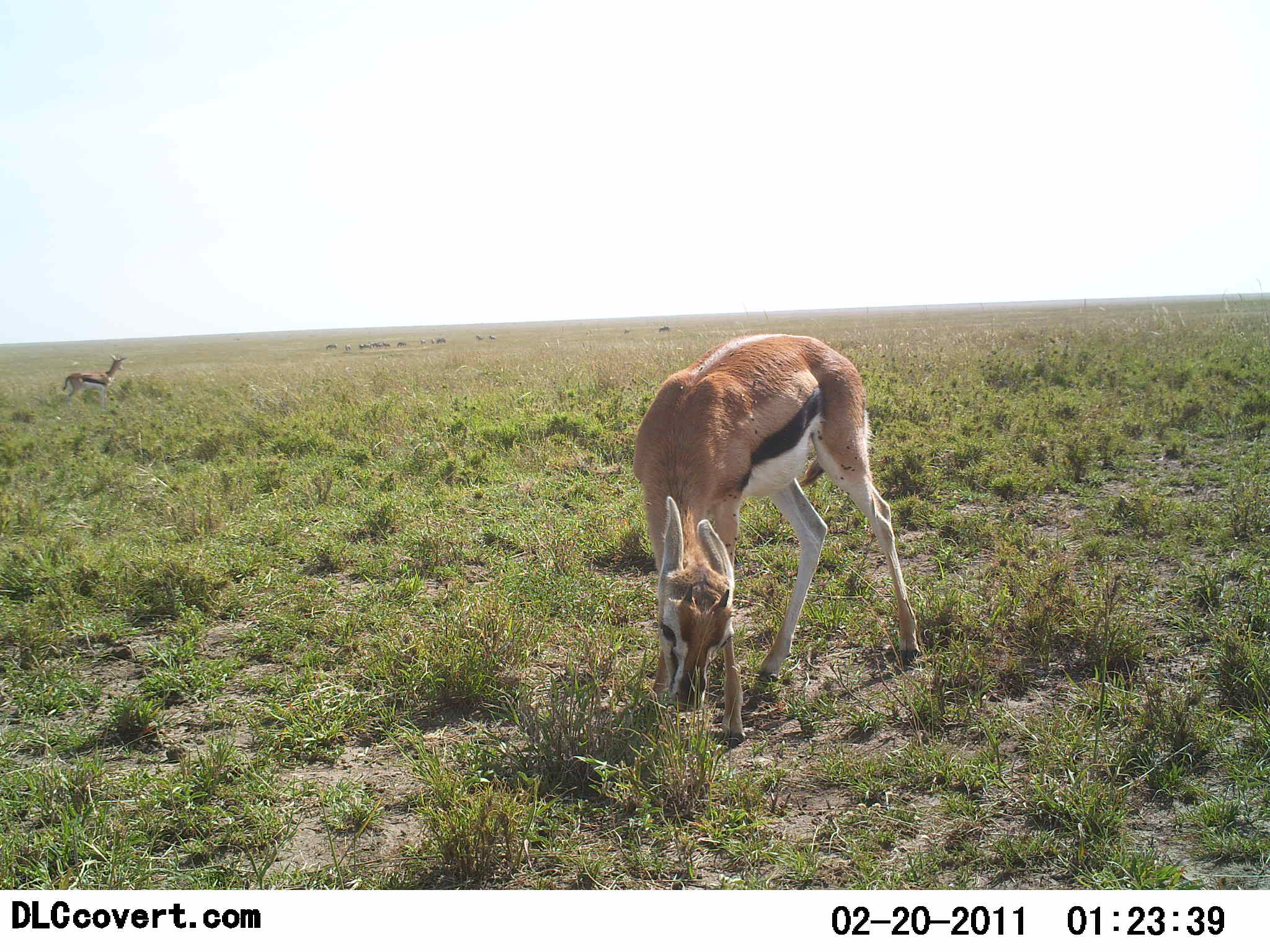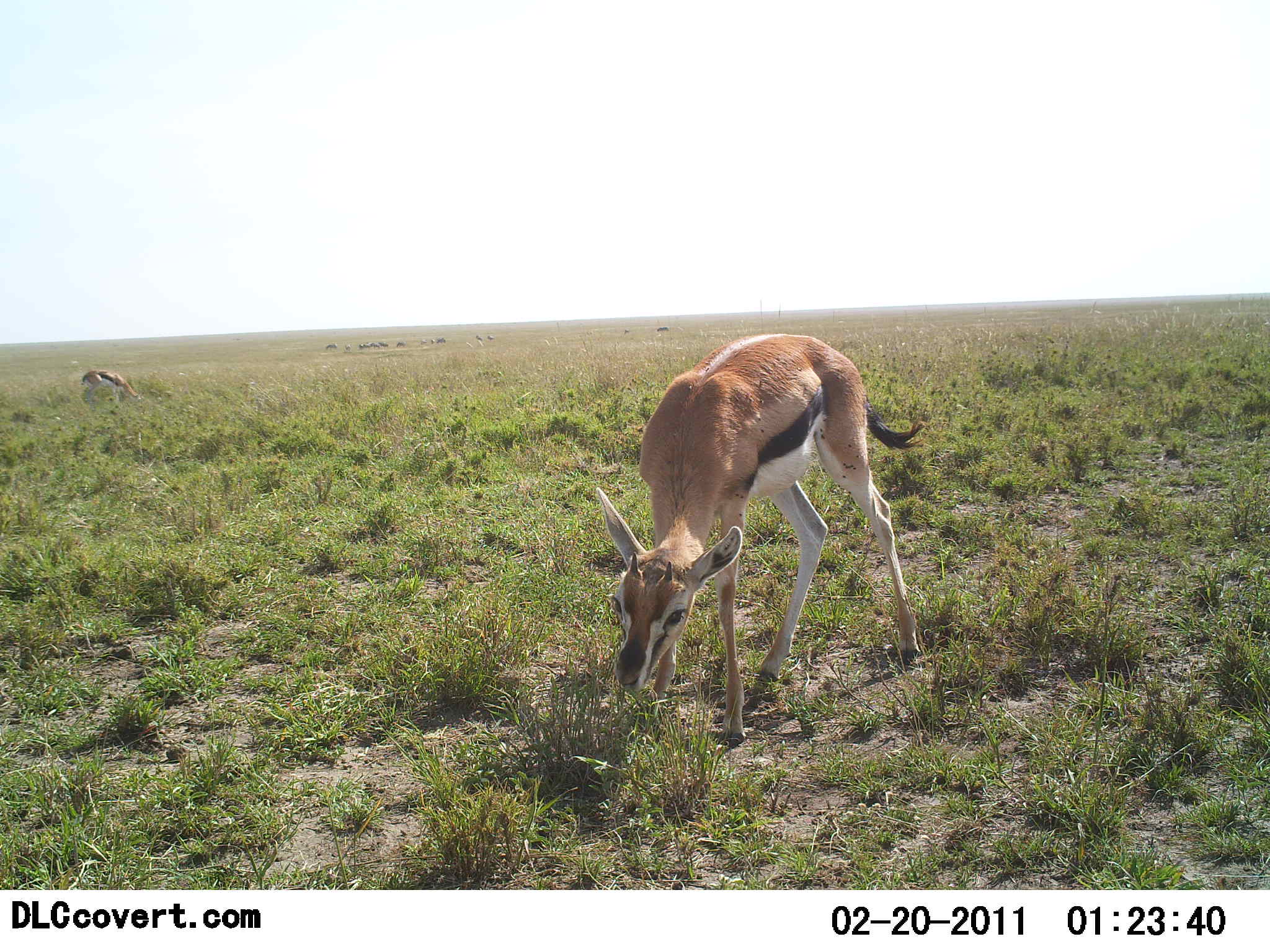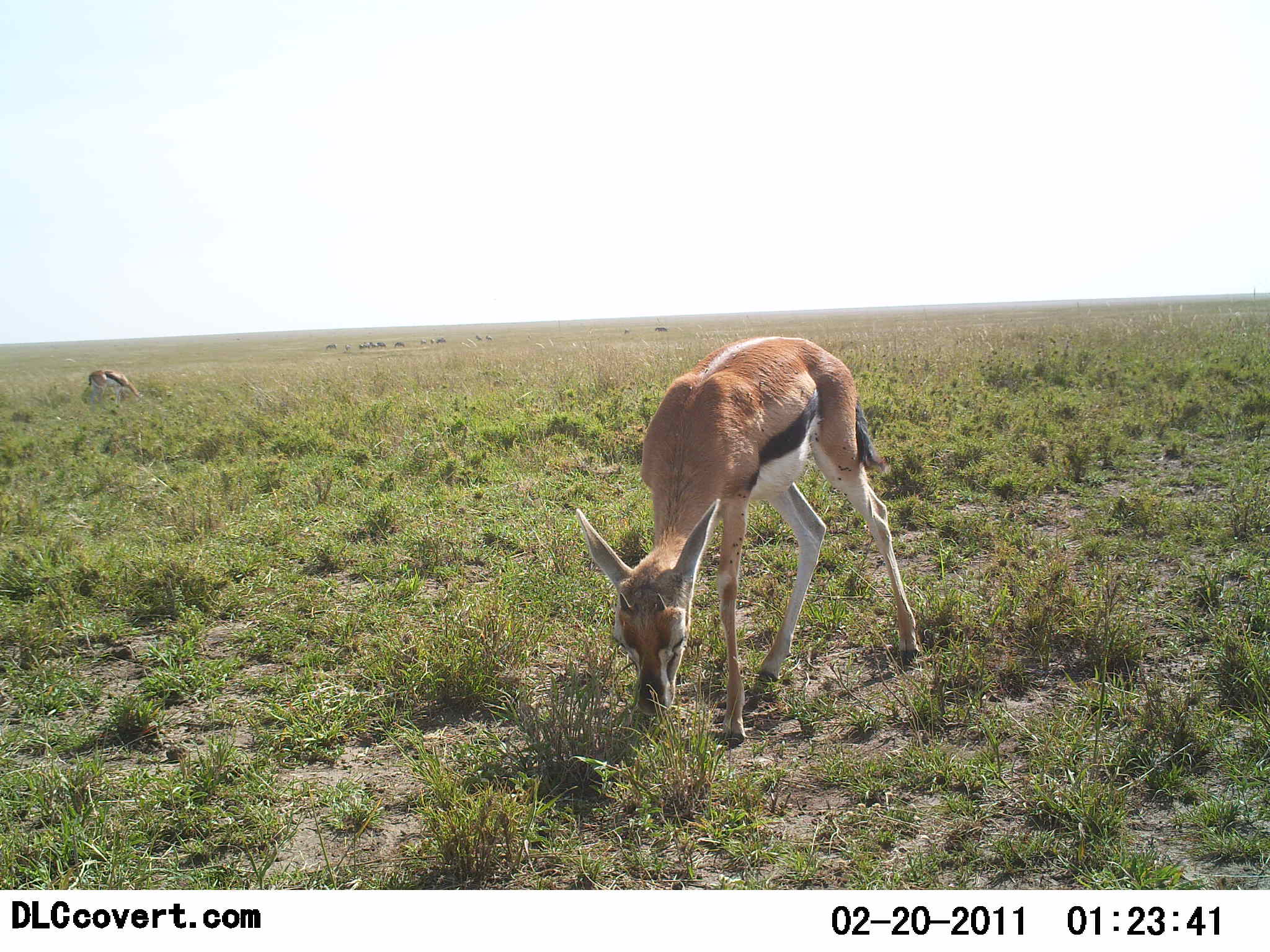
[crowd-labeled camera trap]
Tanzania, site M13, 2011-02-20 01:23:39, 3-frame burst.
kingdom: Animalia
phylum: Chordata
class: Mammalia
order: Artiodactyla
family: Bovidae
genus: Eudorcas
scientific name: Eudorcas thomsonii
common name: thomson's gazelle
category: gazellethomsons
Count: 2.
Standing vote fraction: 17%.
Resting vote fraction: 8%.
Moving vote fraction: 8%.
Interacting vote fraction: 8%.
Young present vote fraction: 0%.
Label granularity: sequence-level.